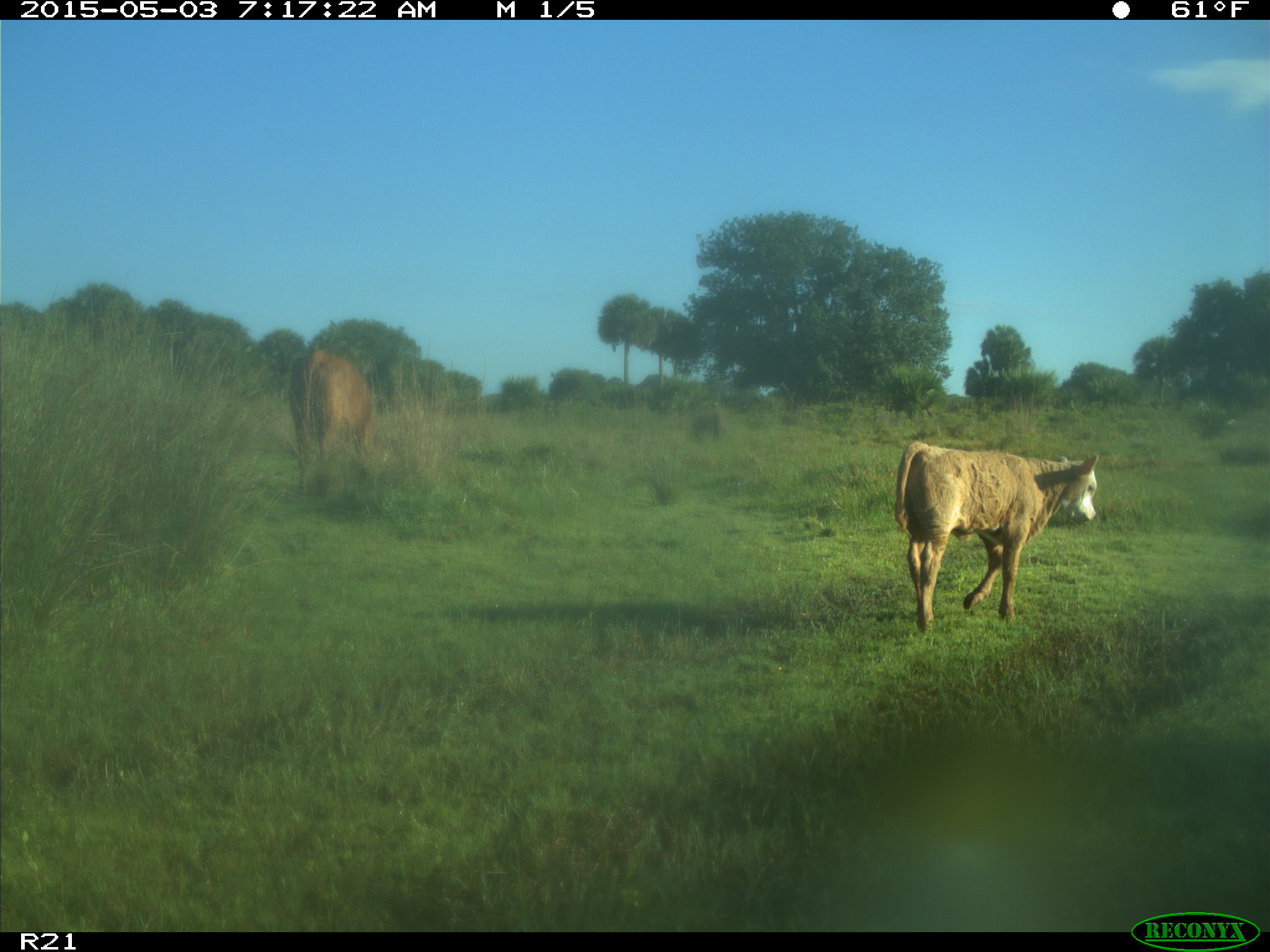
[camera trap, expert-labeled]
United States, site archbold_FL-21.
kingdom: Animalia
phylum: Chordata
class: Mammalia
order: Artiodactyla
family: Bovidae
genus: Bos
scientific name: Bos taurus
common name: domestic cow